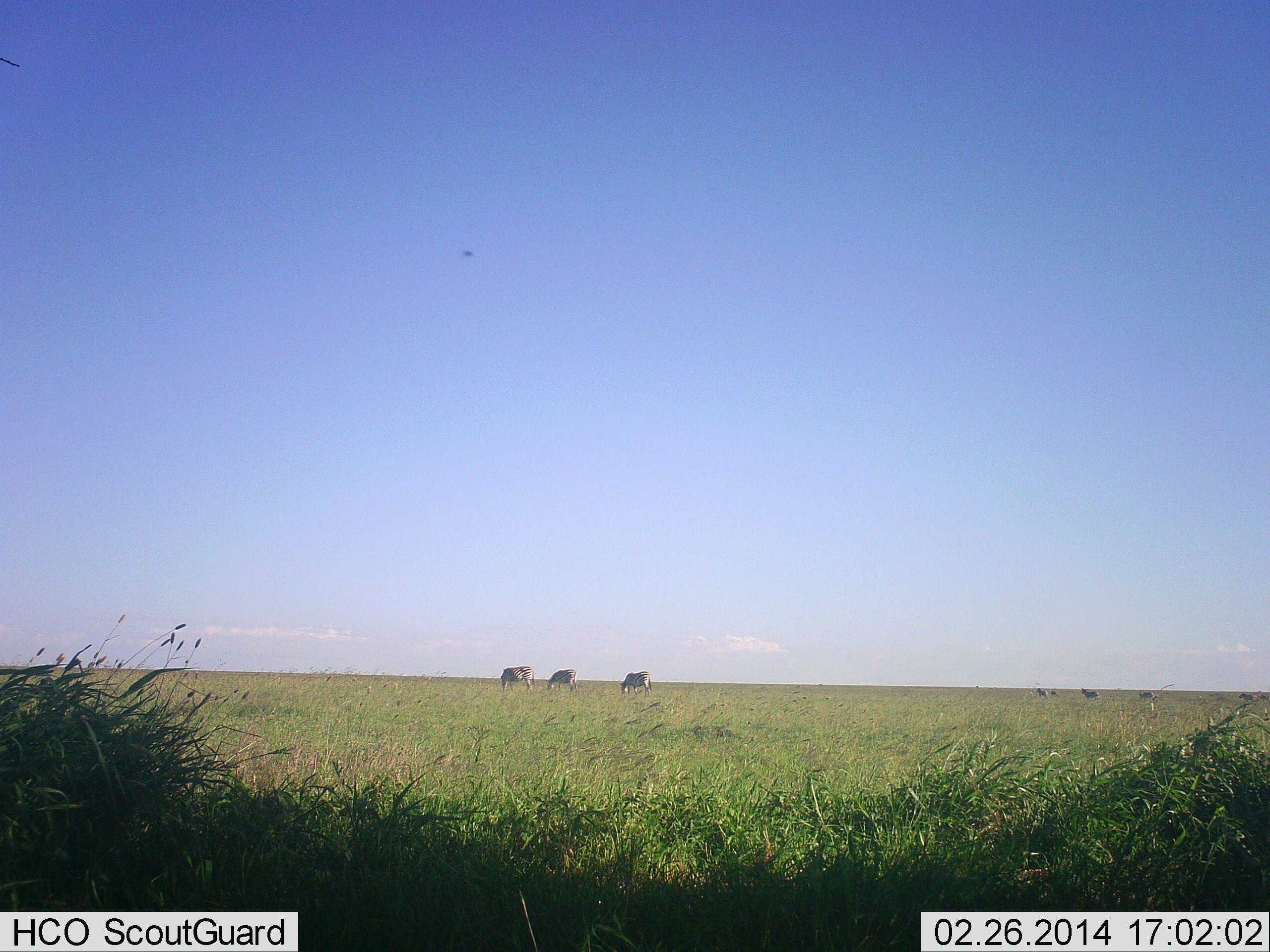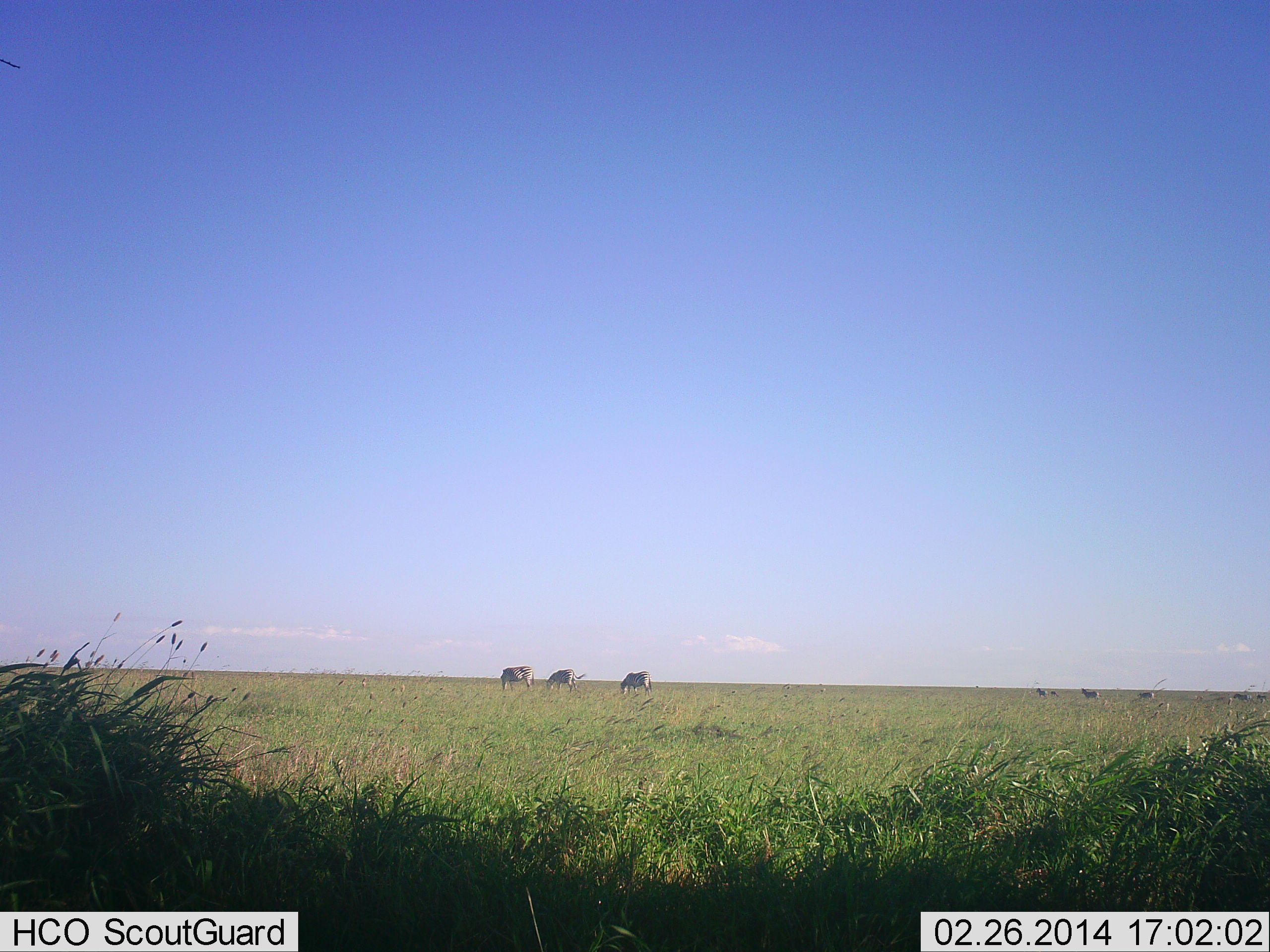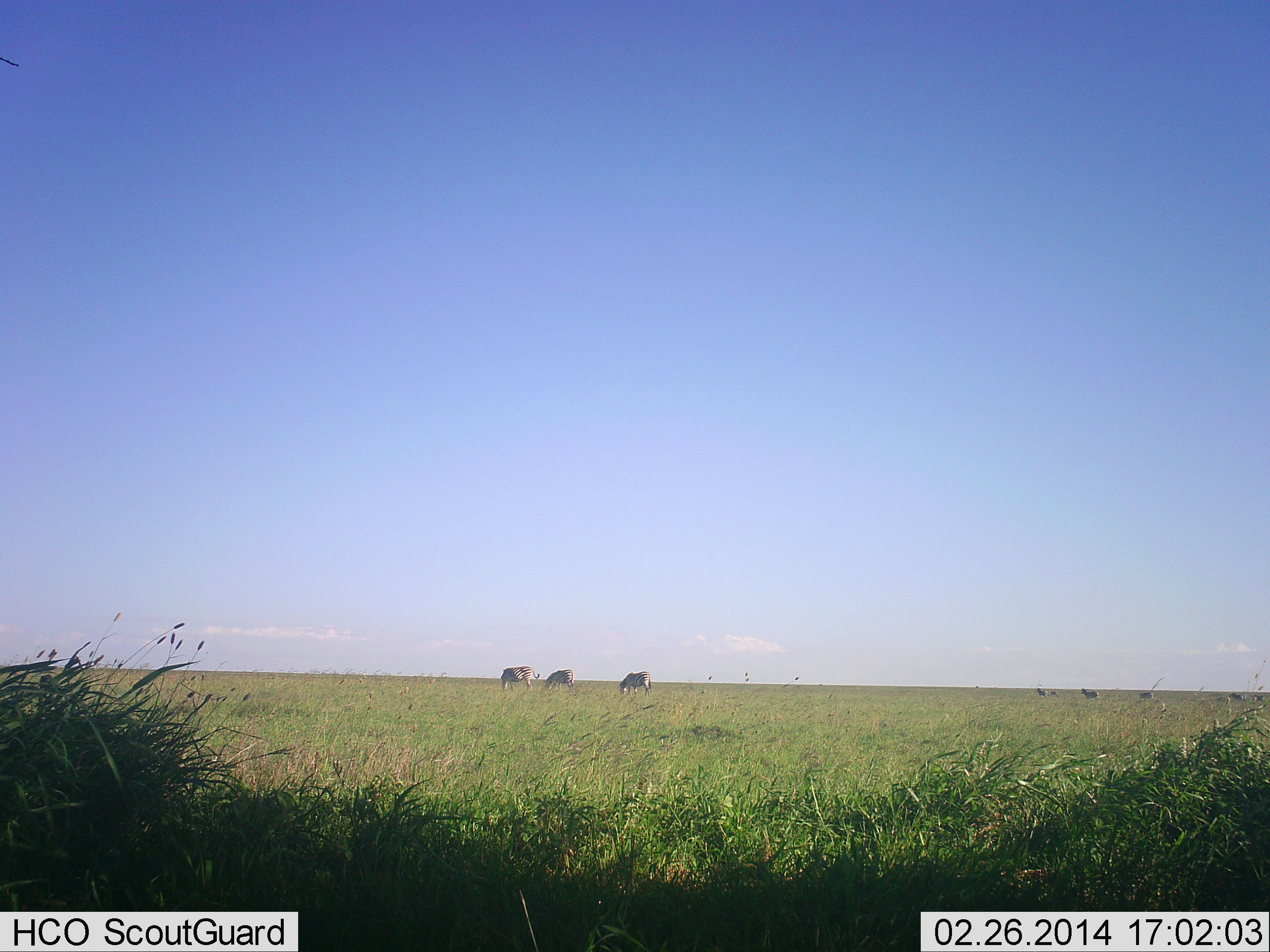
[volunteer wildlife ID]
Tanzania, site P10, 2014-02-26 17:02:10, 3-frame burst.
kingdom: Animalia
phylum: Chordata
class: Mammalia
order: Perissodactyla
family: Equidae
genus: Equus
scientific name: Equus quagga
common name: plains zebra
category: zebra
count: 8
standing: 75%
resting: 0%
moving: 12%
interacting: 0%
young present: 0%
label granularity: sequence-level